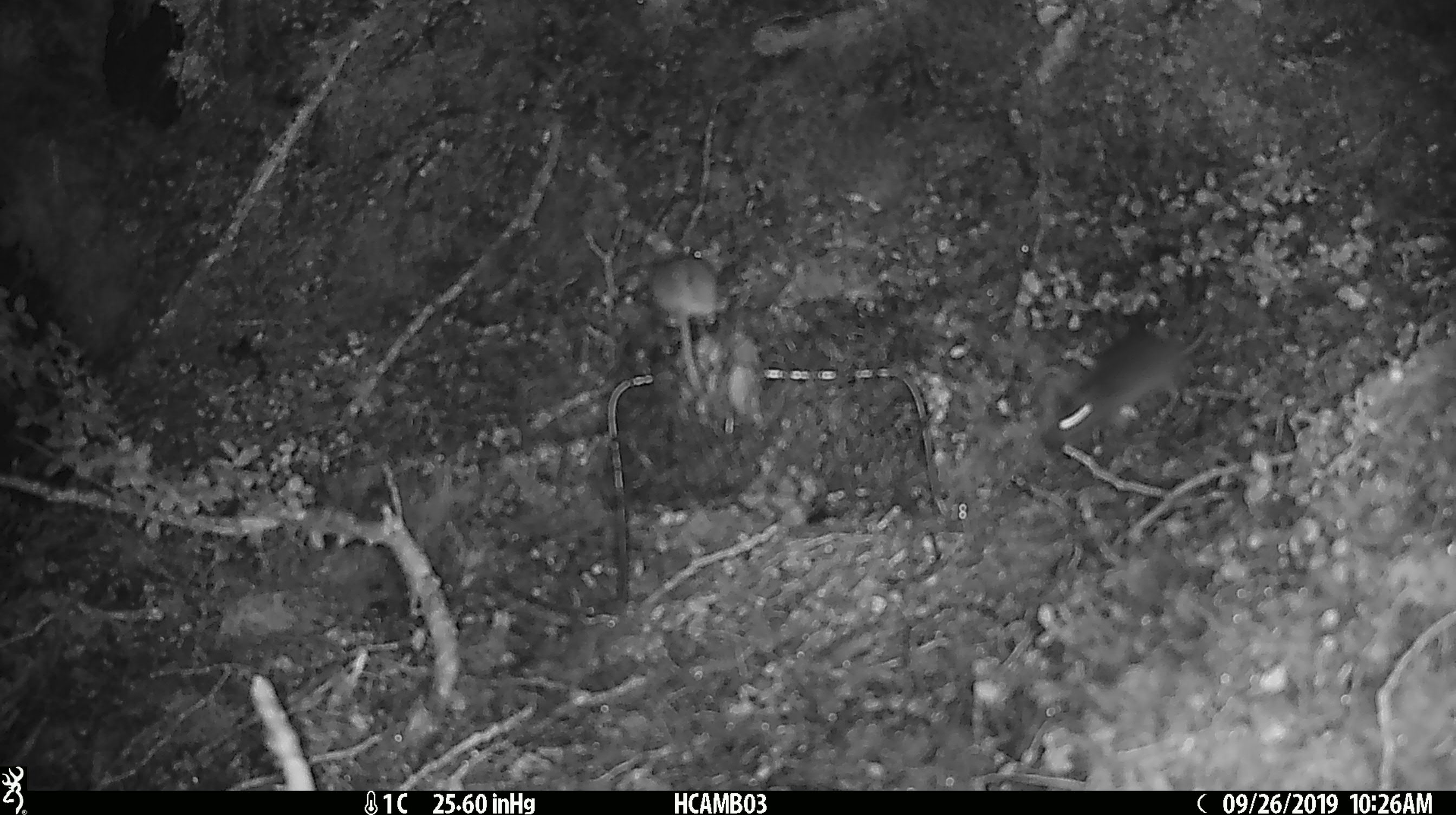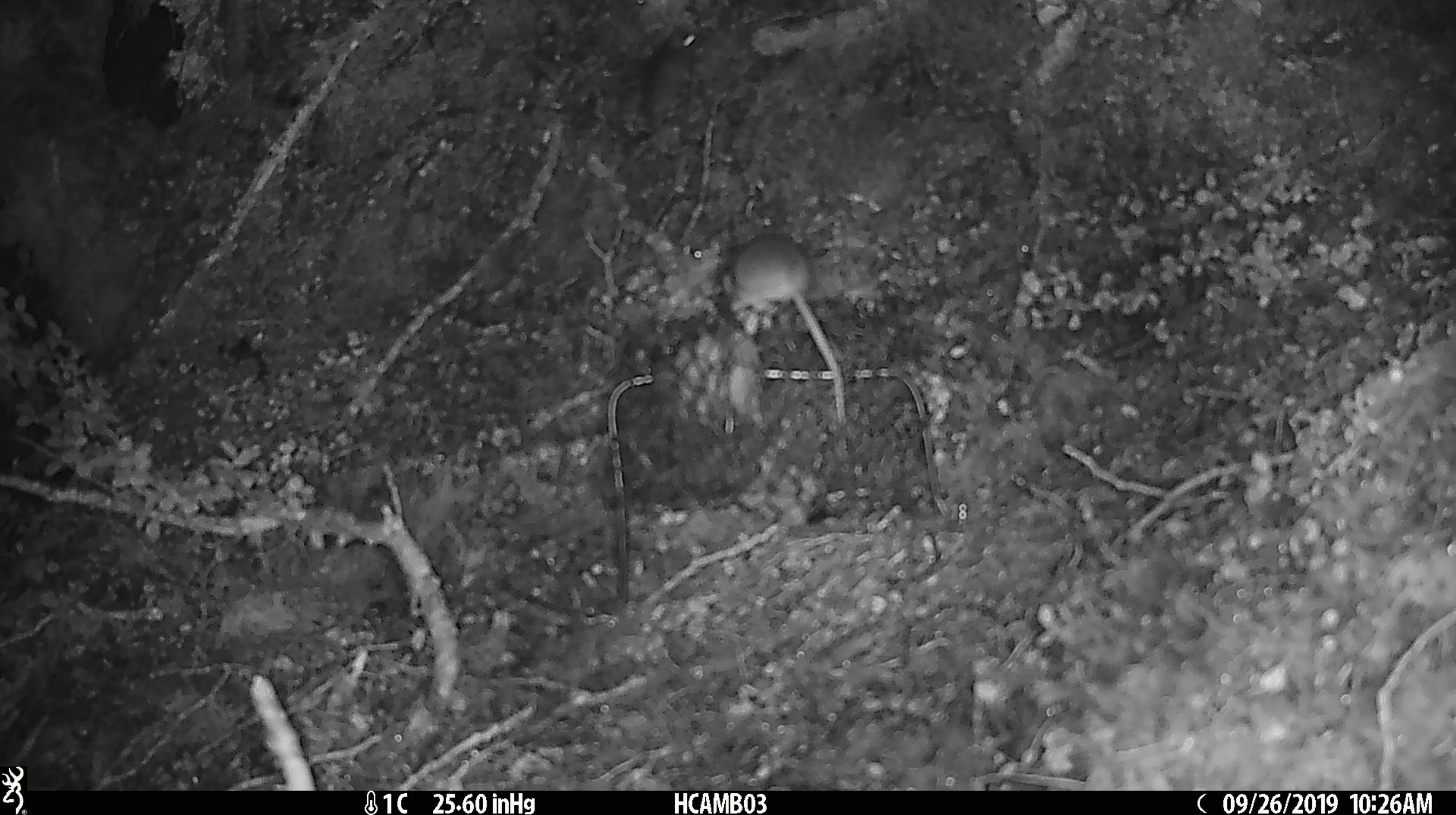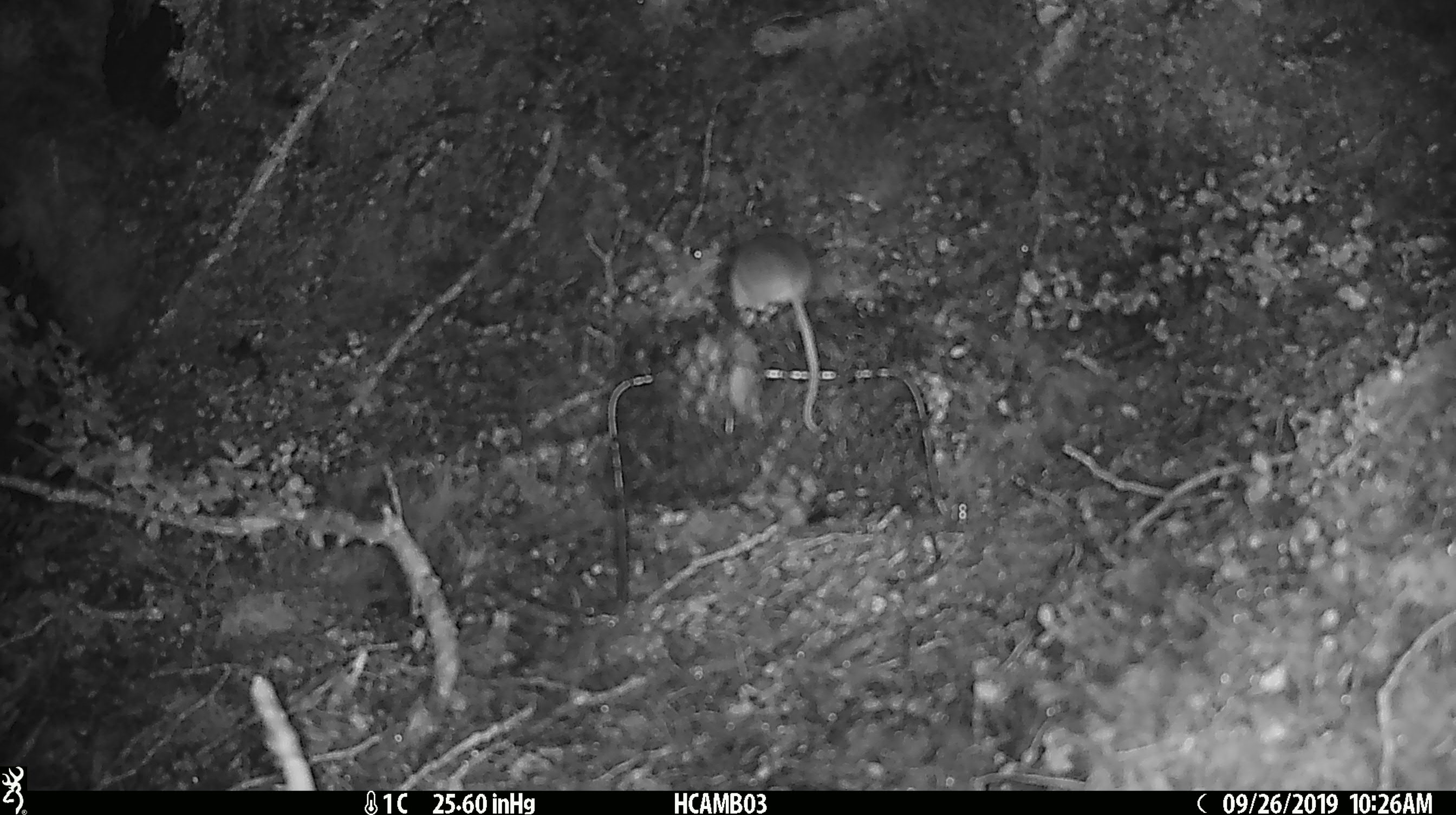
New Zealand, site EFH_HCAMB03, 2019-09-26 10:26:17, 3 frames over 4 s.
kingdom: Animalia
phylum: Chordata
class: Mammalia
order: Rodentia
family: Muridae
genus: Mus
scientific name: Mus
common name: mouse